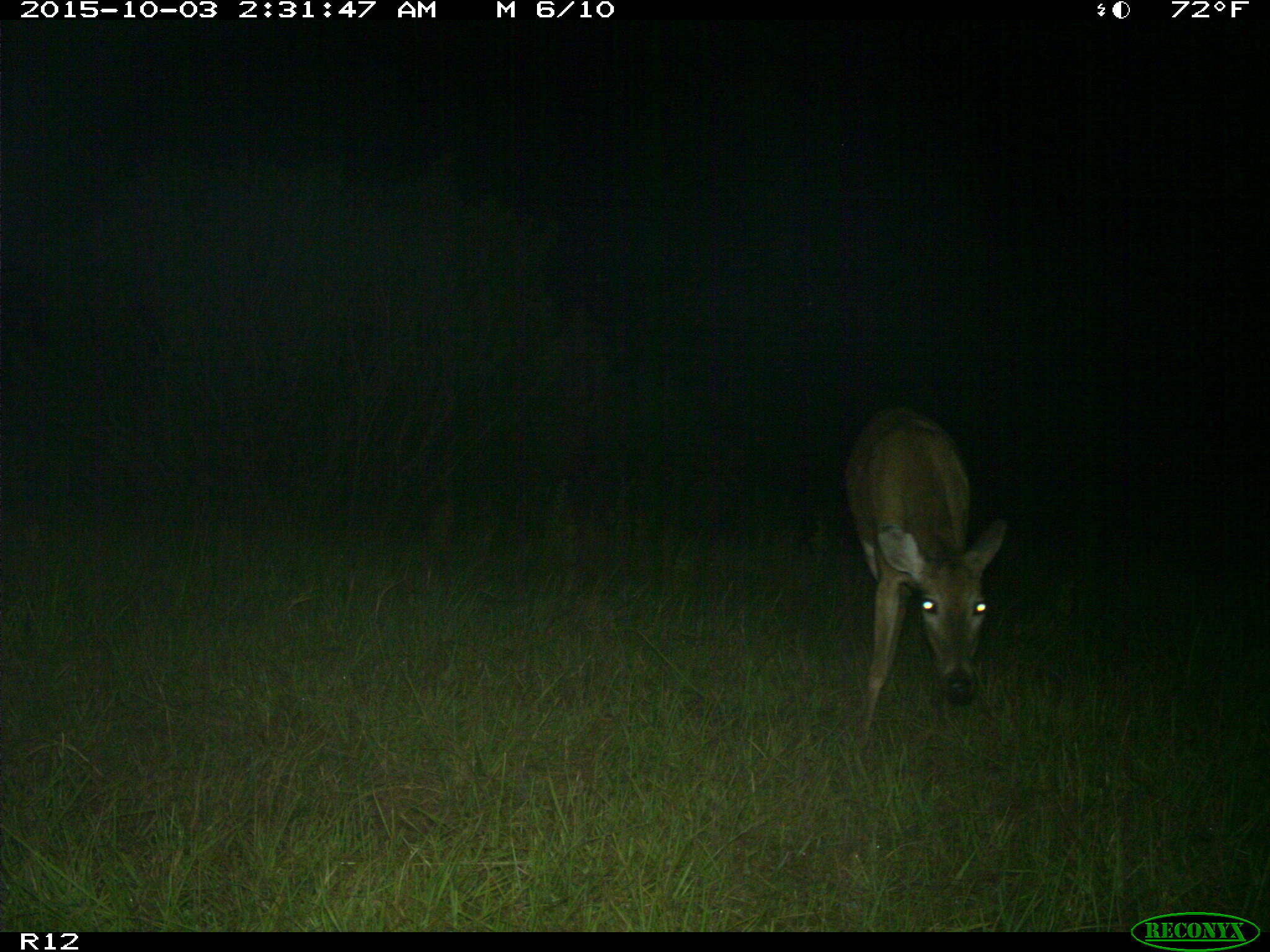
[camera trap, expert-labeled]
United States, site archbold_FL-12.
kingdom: Animalia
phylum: Chordata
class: Mammalia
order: Artiodactyla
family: Cervidae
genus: Odocoileus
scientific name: Odocoileus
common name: deer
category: unidentified deer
Unidentified deer (deer) (Odocoileus).